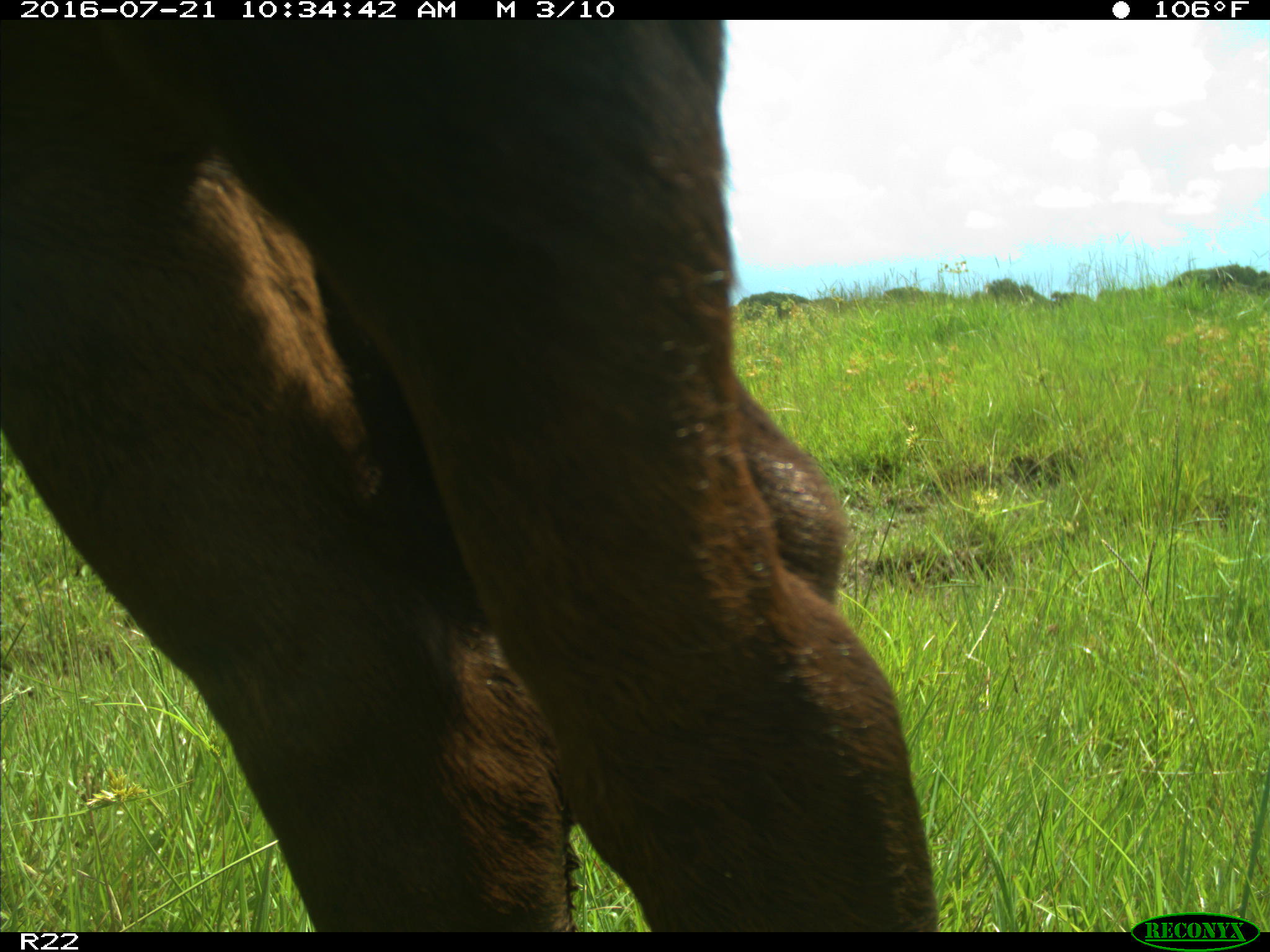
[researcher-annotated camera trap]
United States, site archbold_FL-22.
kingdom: Animalia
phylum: Chordata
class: Mammalia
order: Artiodactyla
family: Bovidae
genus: Bos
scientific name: Bos taurus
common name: domestic cow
Bos taurus (domestic cow).